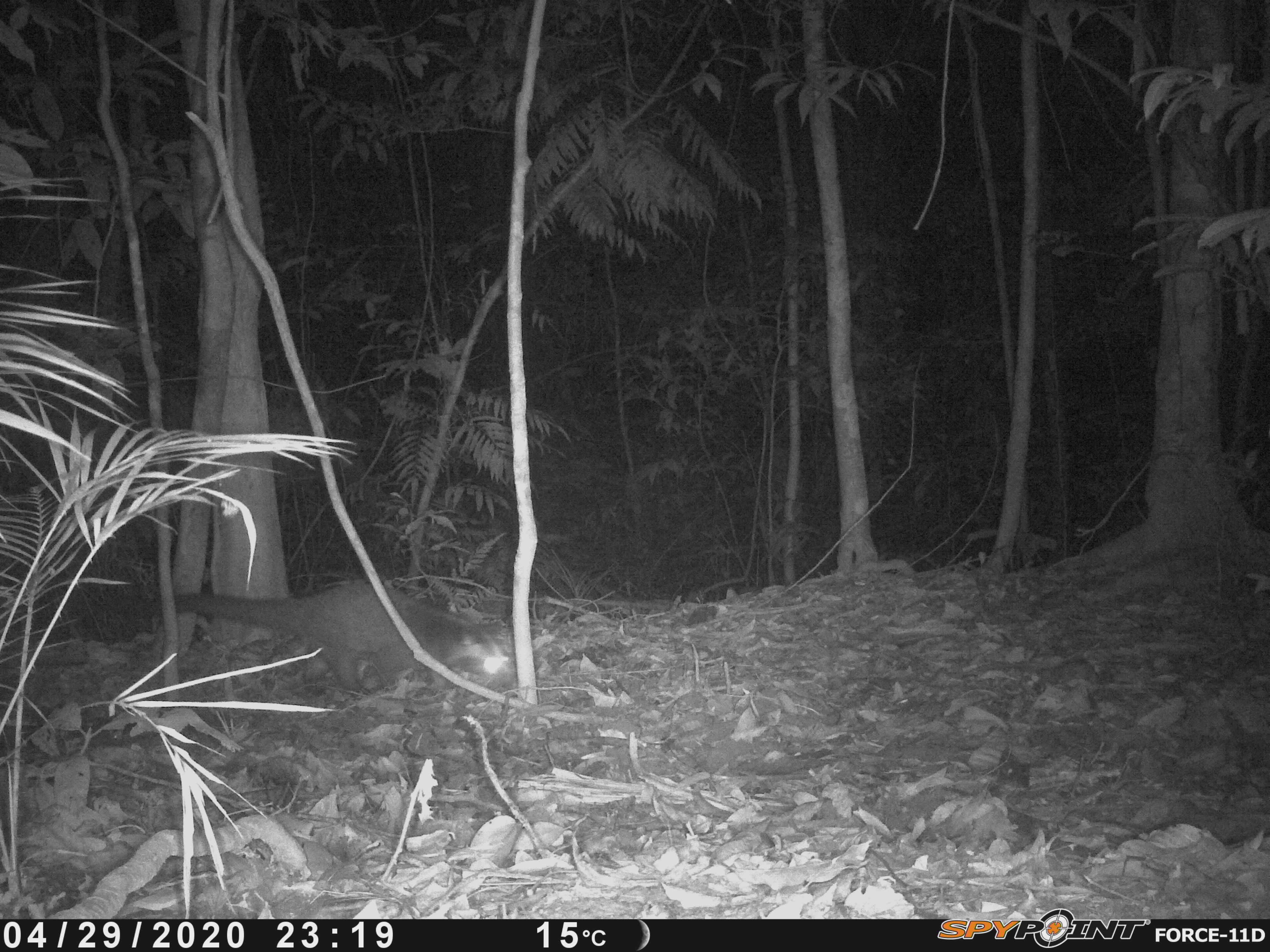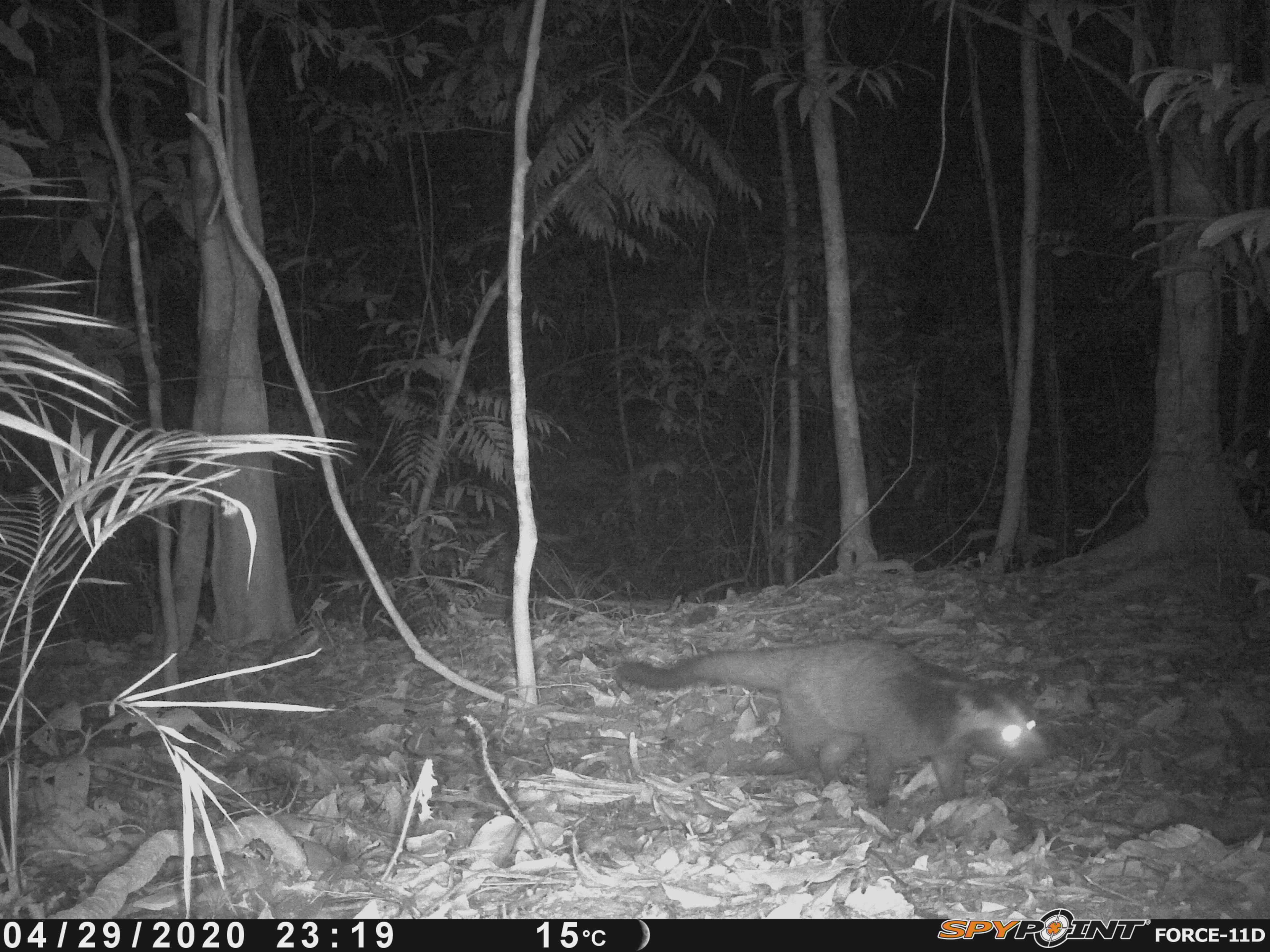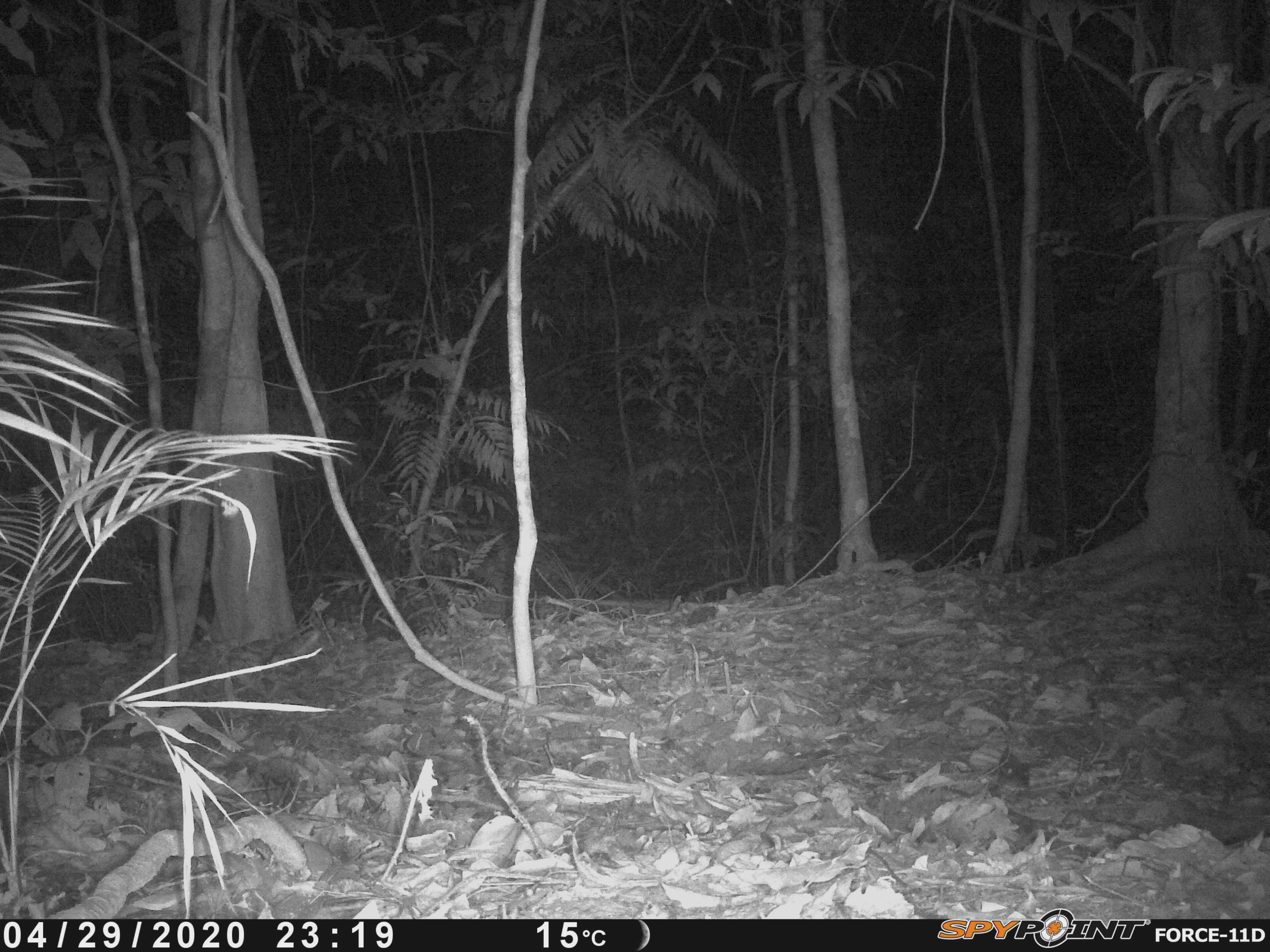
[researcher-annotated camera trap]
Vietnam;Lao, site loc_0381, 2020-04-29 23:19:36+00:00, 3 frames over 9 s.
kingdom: Animalia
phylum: Chordata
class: Mammalia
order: Carnivora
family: Viverridae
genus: Paguma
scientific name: Paguma larvata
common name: masked palm civet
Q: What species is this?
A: Masked palm civet (Paguma larvata).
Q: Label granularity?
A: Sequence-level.